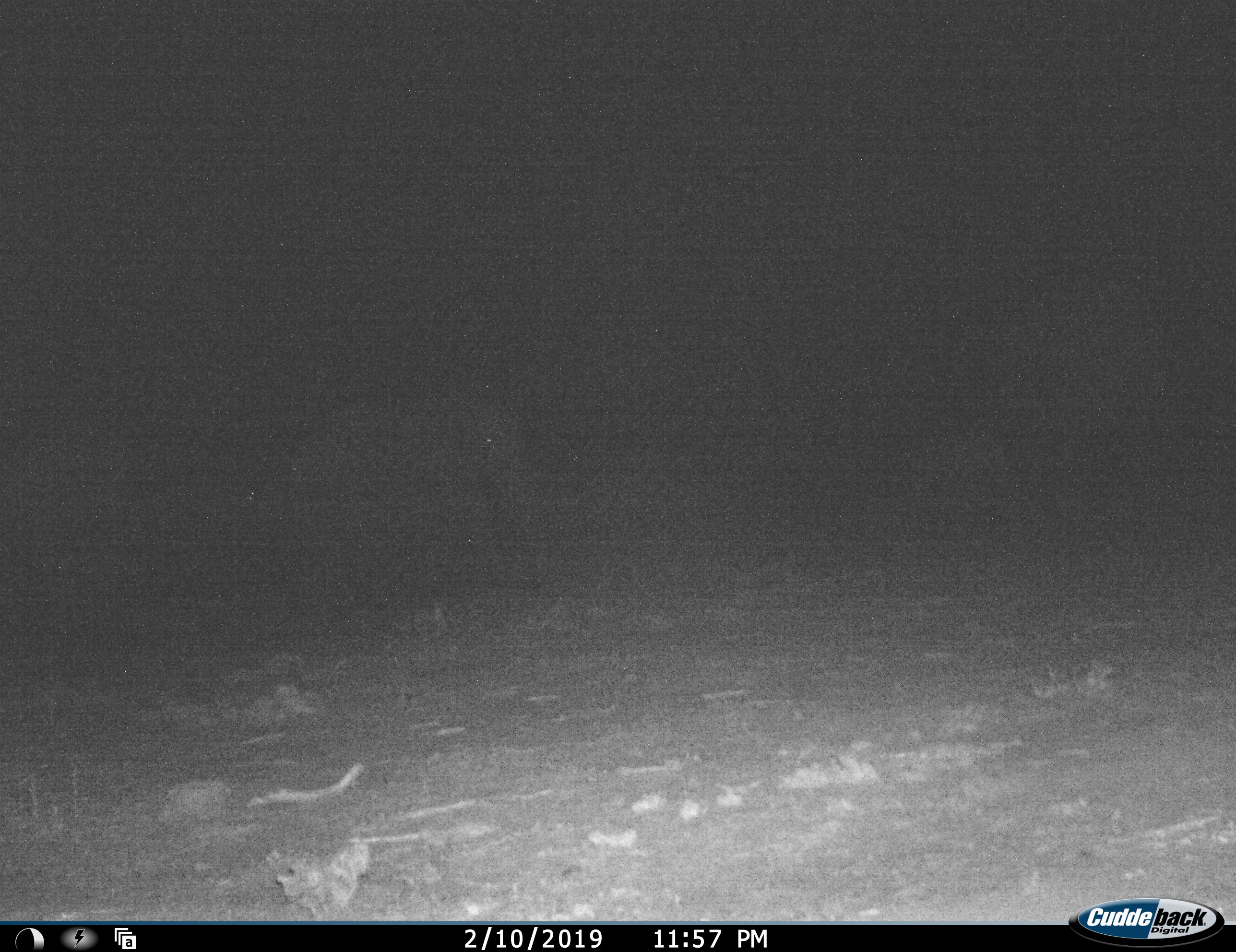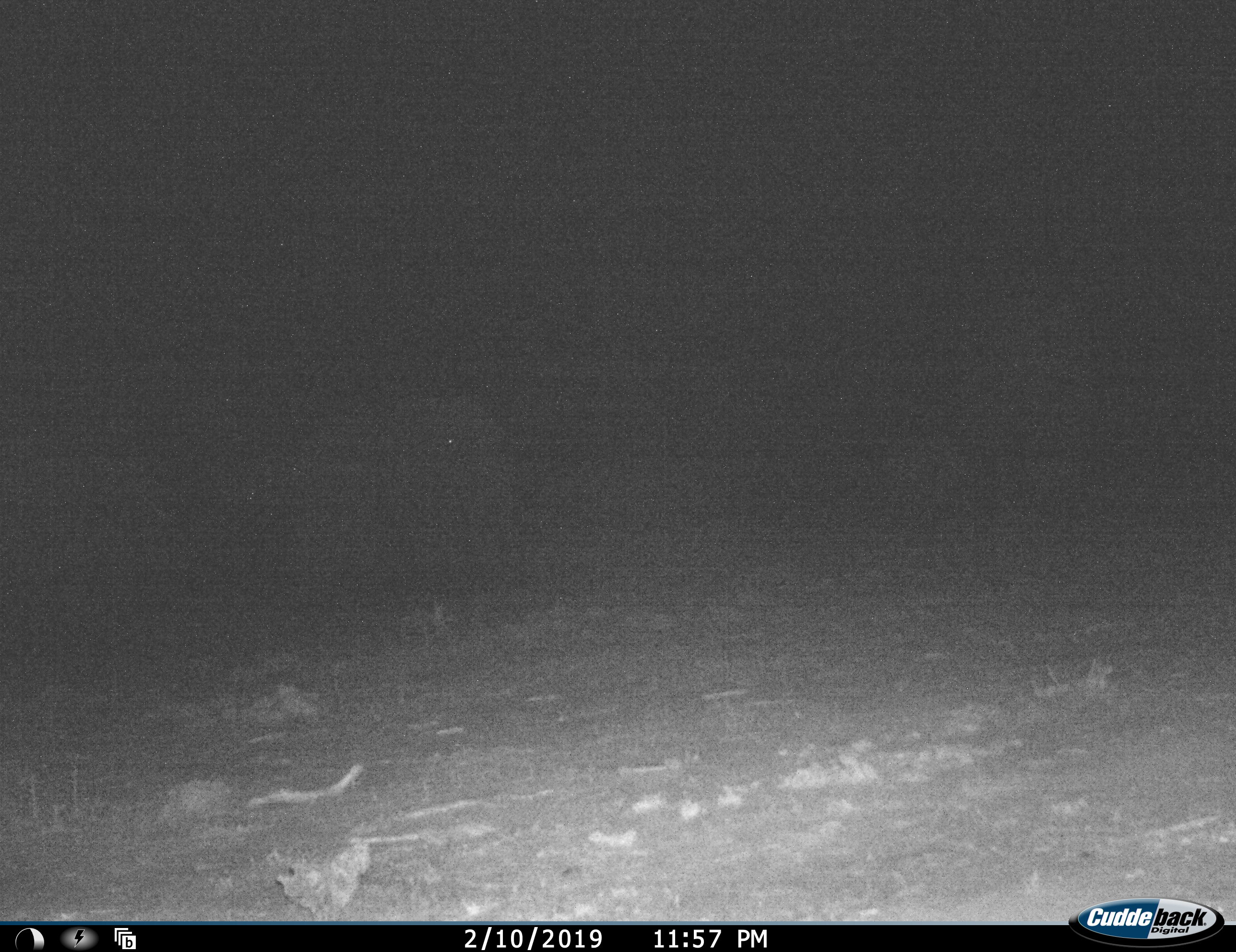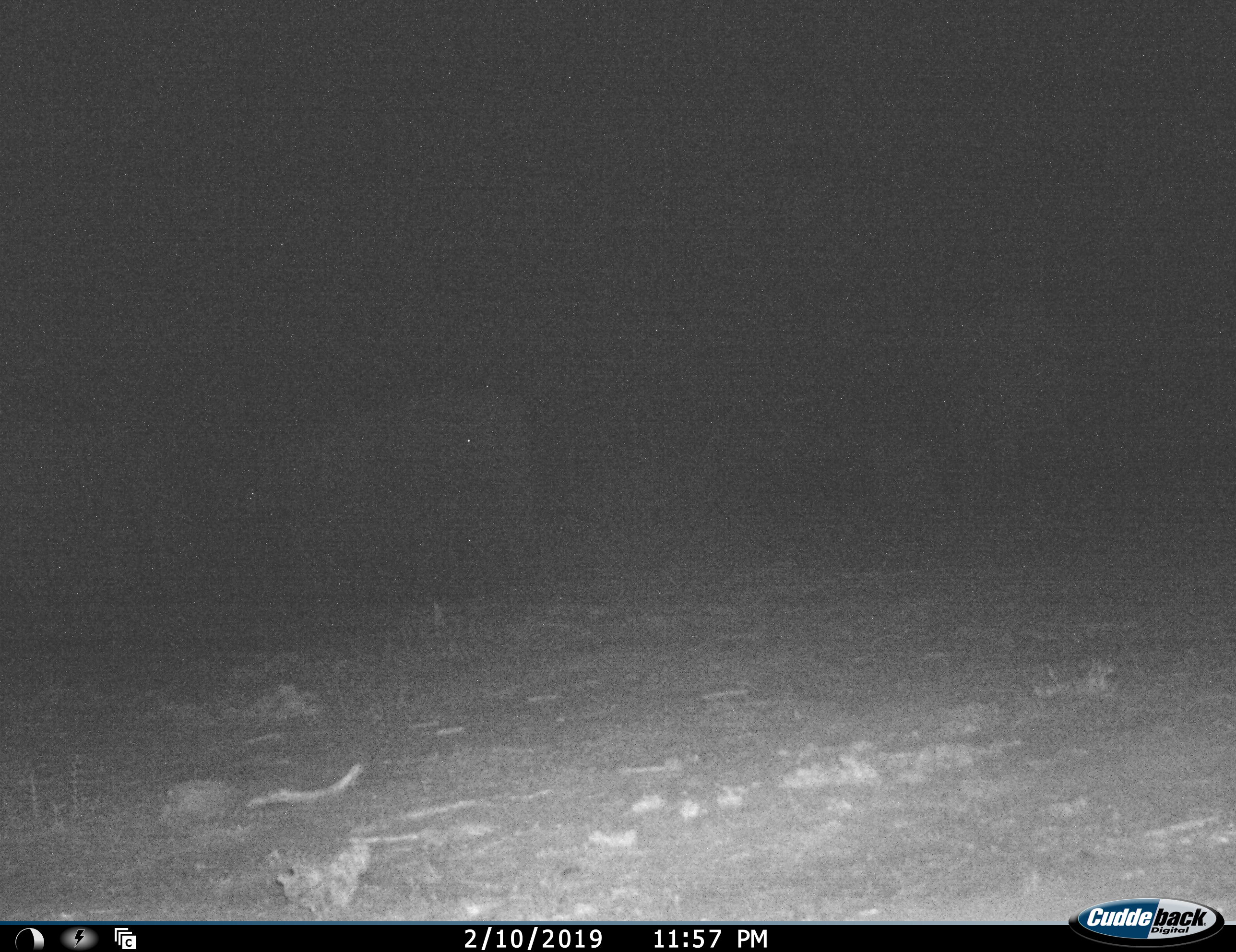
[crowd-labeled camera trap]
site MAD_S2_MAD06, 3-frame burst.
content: unidentified animal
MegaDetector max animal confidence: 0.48